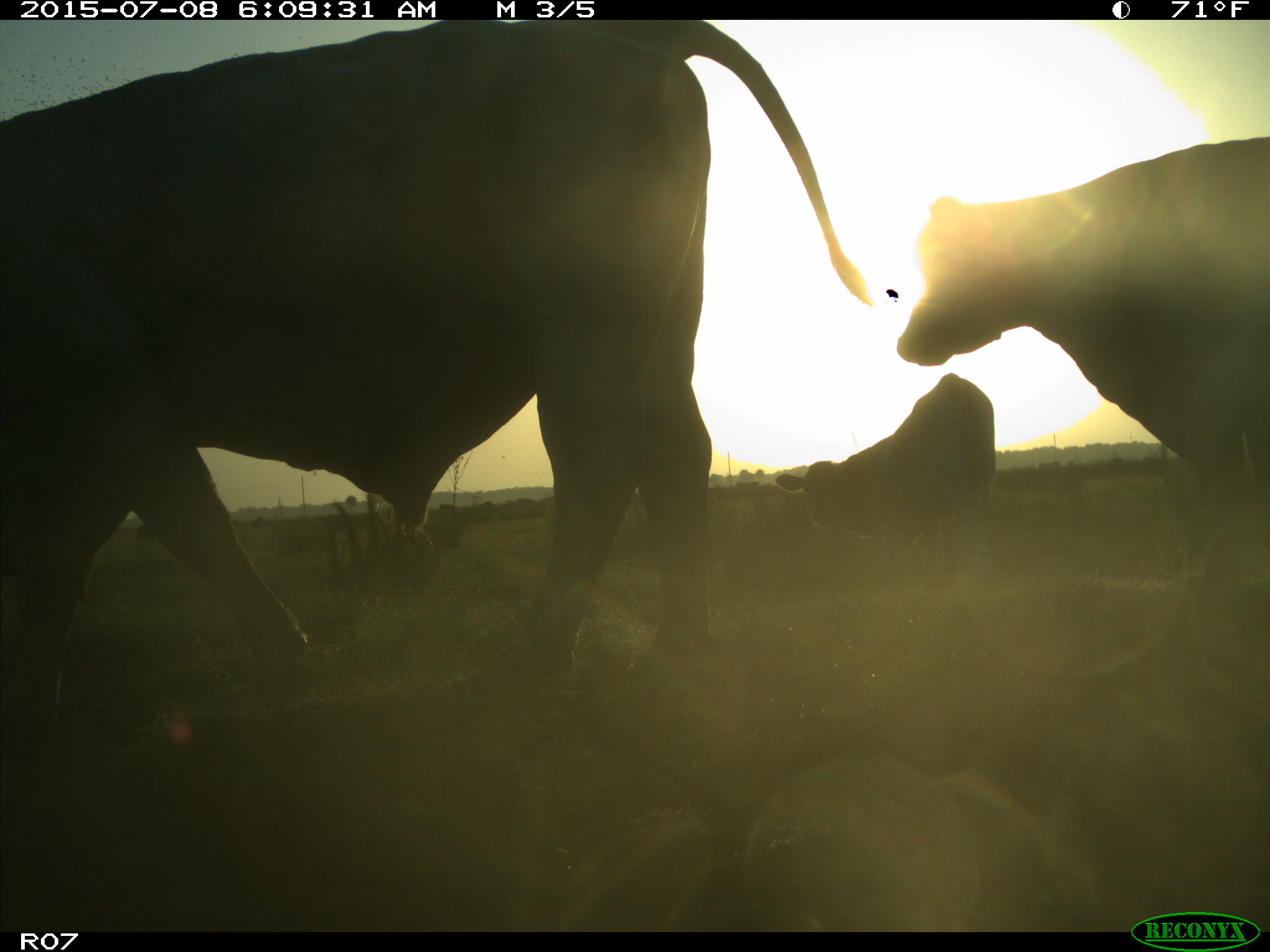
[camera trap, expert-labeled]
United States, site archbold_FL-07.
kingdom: Animalia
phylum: Chordata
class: Mammalia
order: Artiodactyla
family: Bovidae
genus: Bos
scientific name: Bos taurus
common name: domestic cow